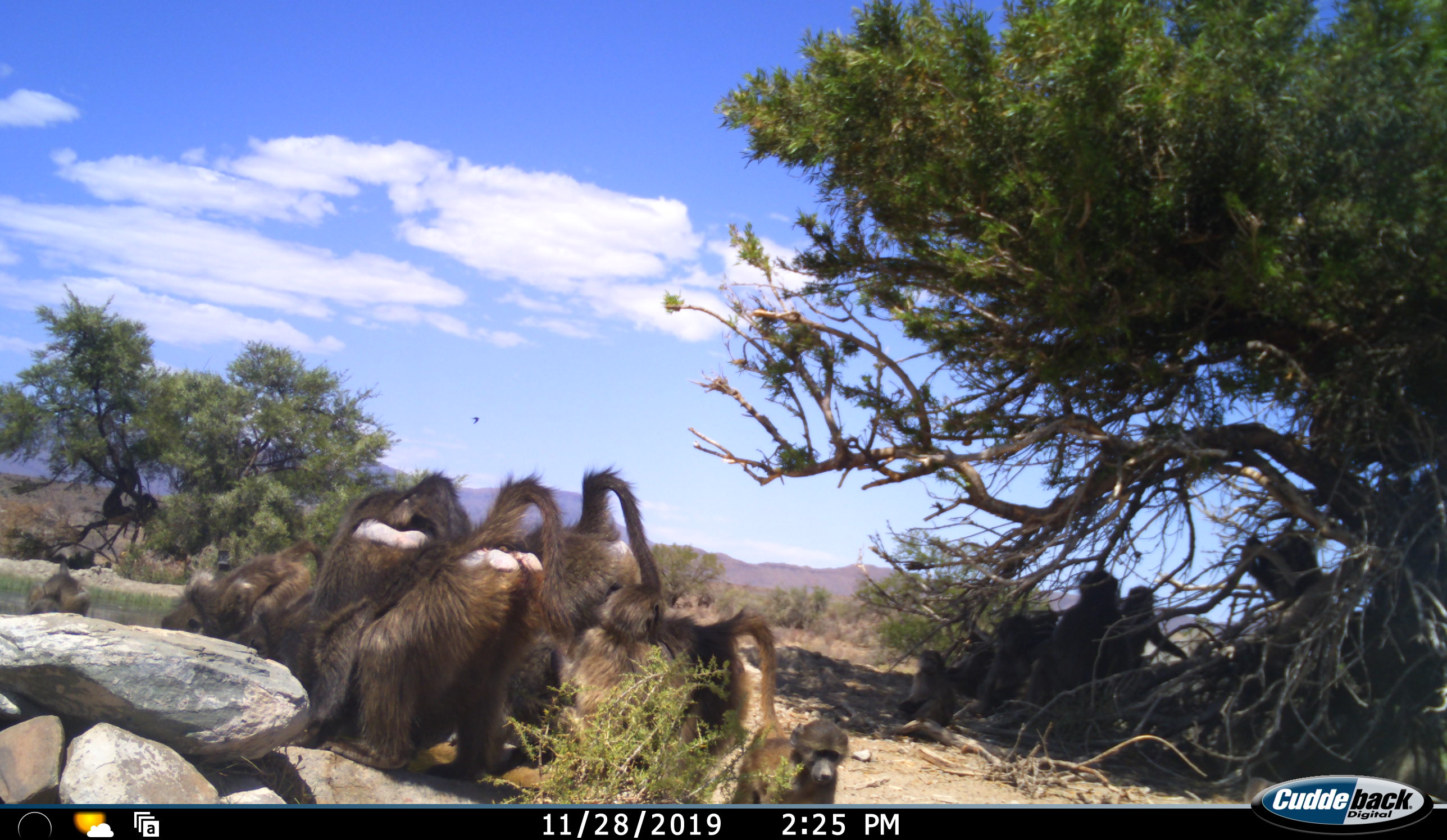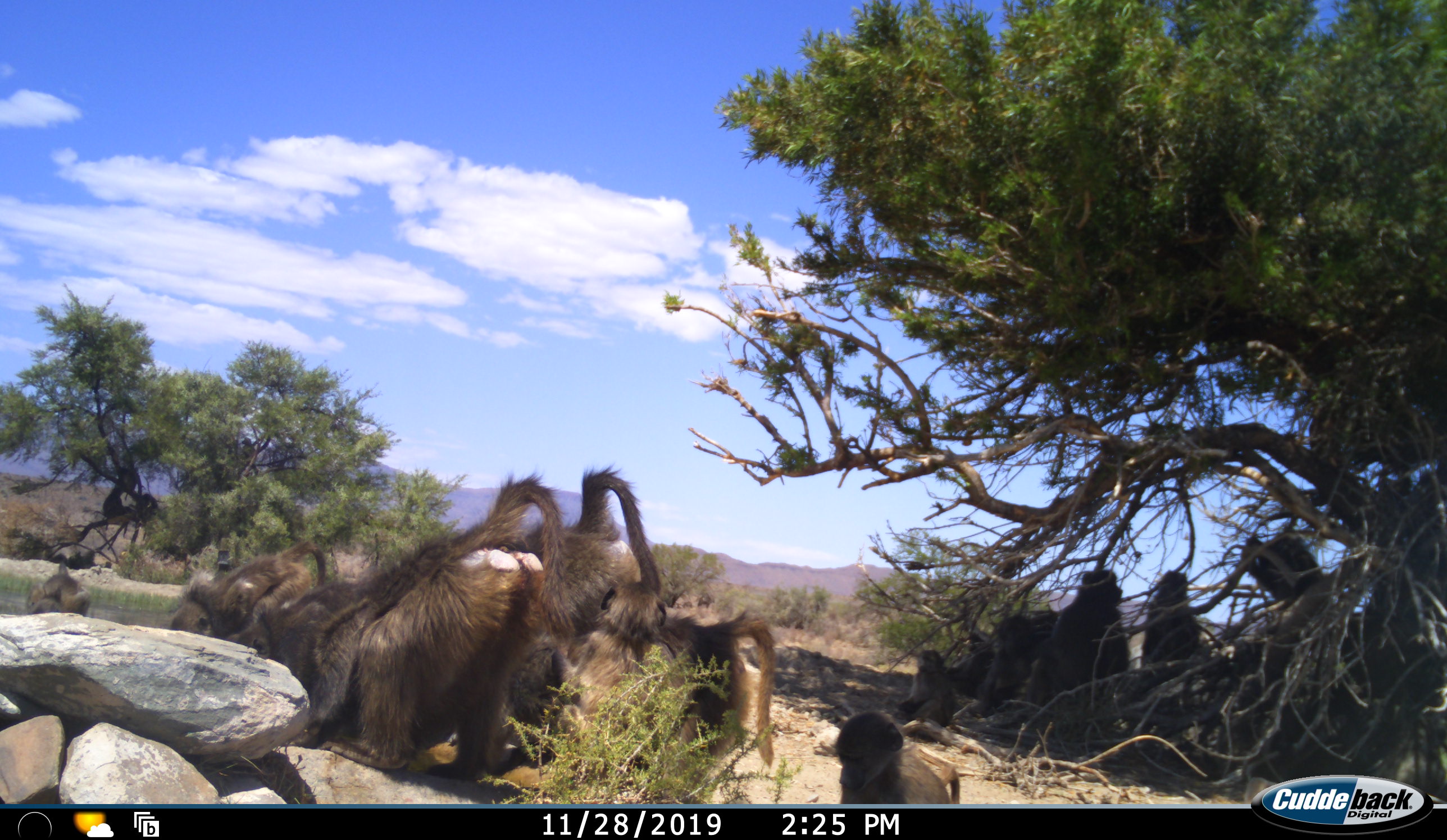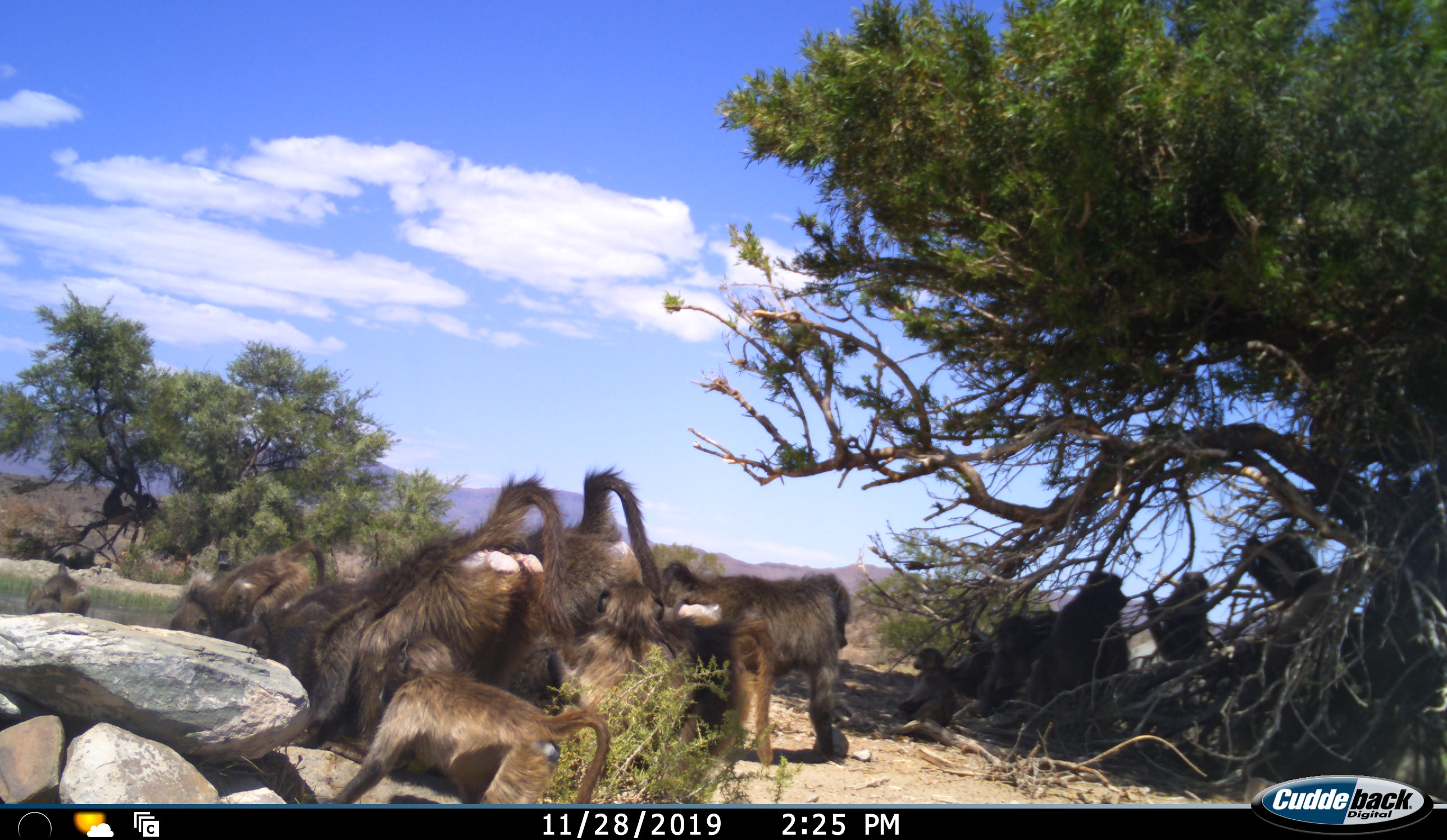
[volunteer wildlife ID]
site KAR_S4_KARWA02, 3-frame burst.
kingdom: Animalia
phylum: Chordata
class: Mammalia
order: Primates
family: Cercopithecidae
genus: Papio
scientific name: Papio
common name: baboon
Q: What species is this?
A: Baboon (Papio).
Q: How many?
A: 11-50.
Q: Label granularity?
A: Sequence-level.